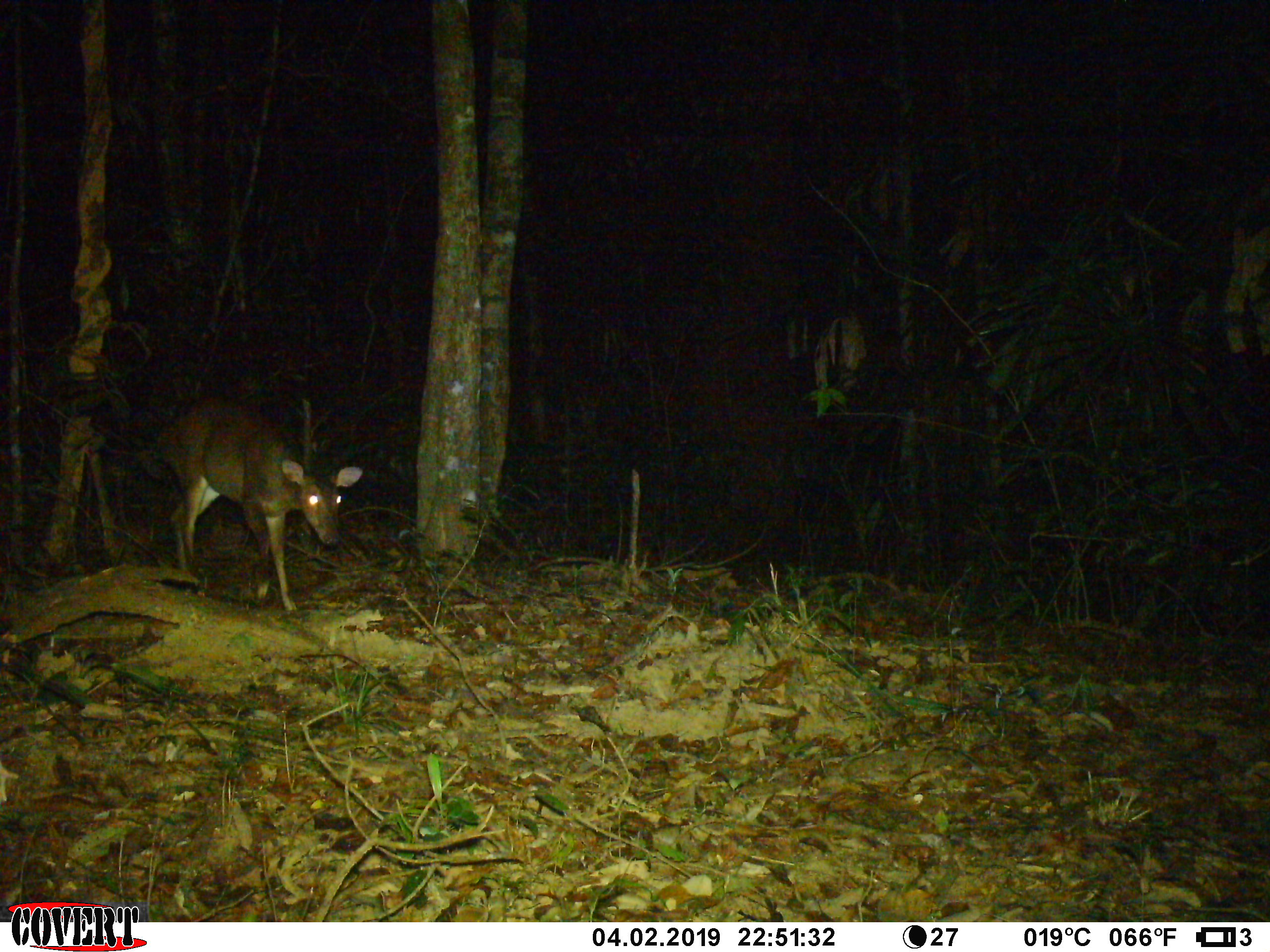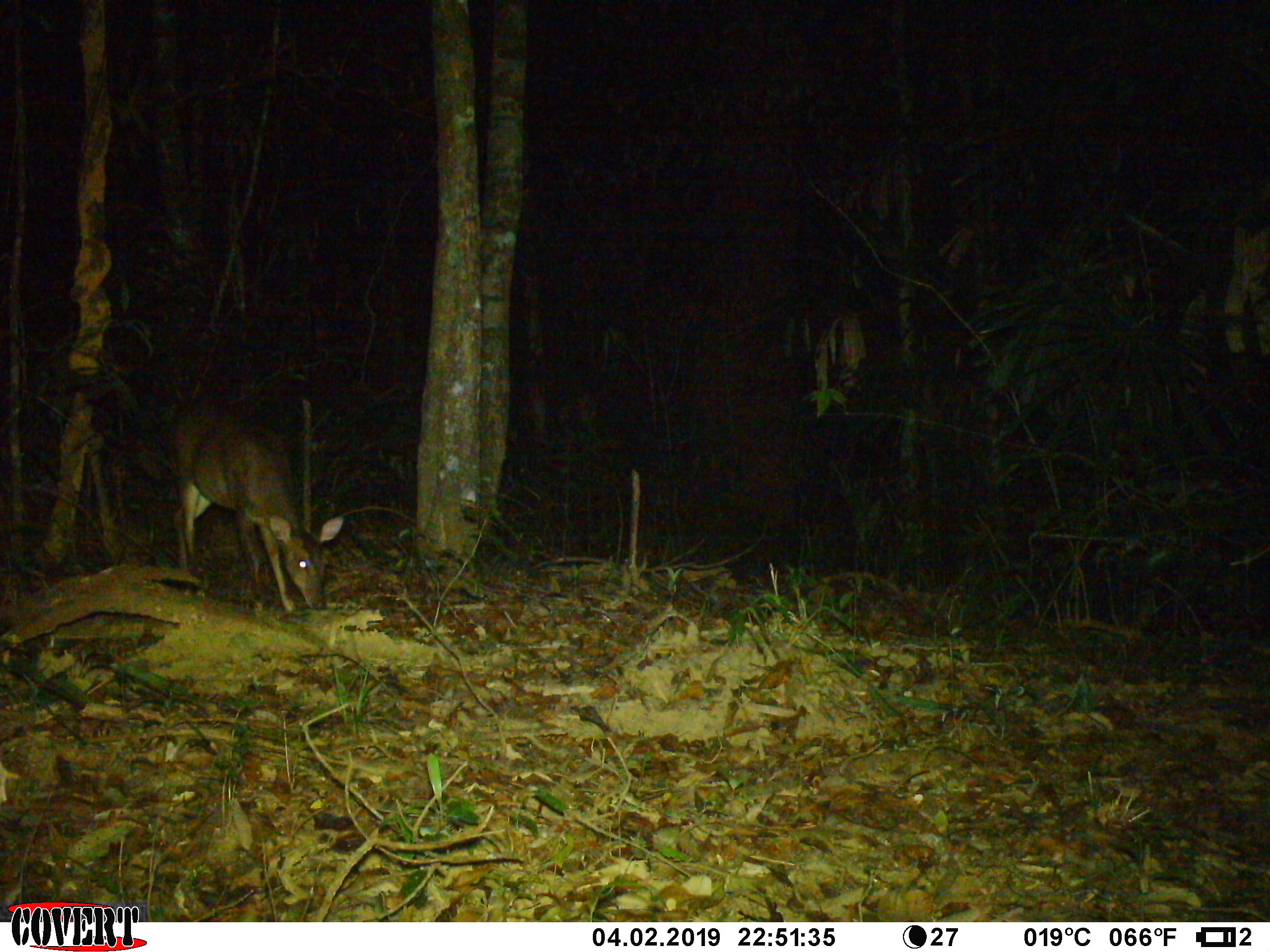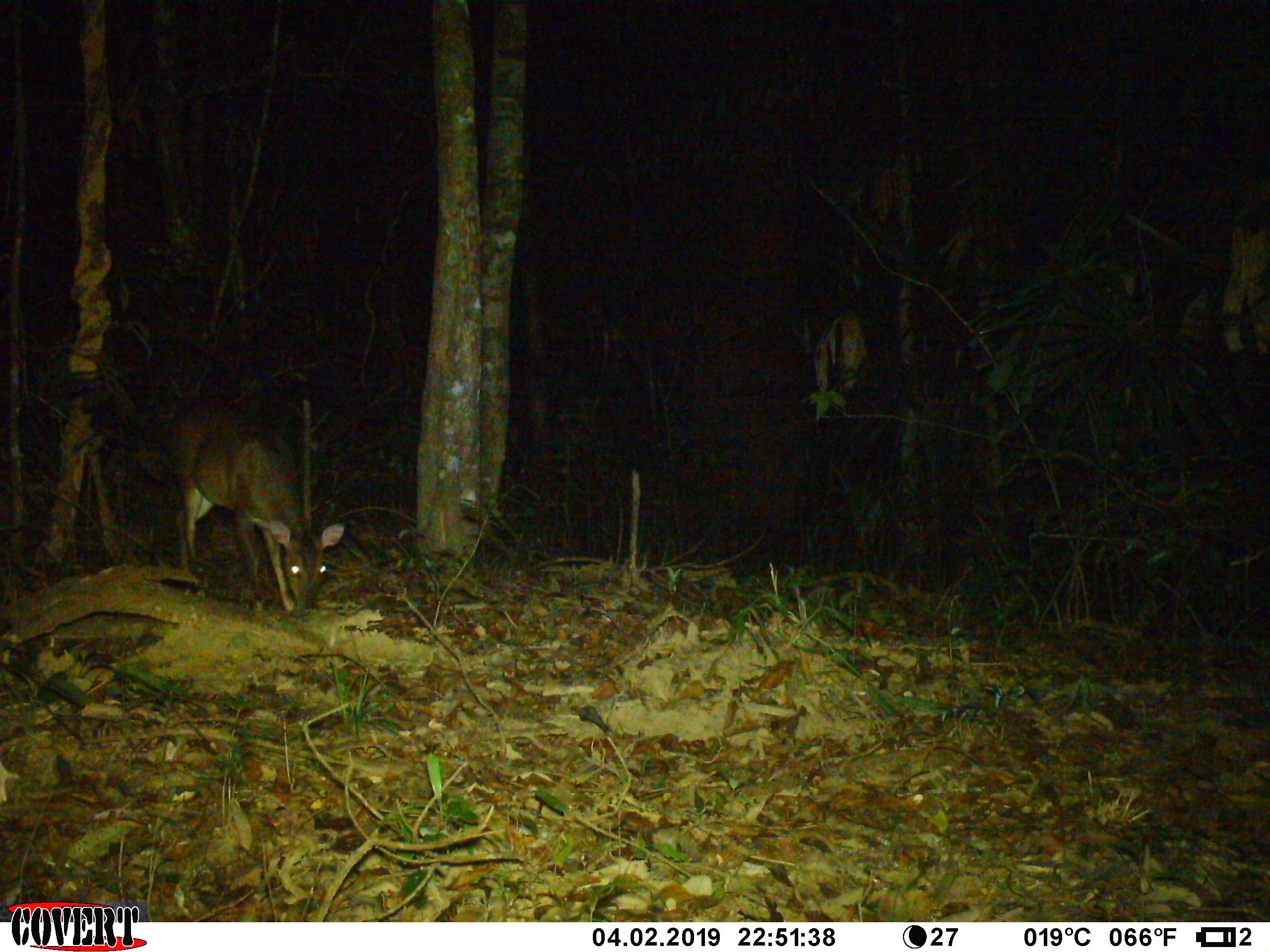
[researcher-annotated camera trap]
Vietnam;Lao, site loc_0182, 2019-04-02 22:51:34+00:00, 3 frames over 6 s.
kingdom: Animalia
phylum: Chordata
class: Mammalia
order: Artiodactyla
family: Cervidae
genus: Muntiacus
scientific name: Muntiacus vuquangensis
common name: large-antlered muntjac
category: large antlered muntjac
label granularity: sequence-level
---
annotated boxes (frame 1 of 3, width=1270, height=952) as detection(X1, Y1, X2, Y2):
large antlered muntjac: detection(140, 395, 364, 612)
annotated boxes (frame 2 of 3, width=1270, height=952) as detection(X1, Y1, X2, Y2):
large antlered muntjac: detection(162, 382, 343, 614)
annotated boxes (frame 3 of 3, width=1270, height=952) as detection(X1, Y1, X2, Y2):
large antlered muntjac: detection(144, 404, 345, 613)